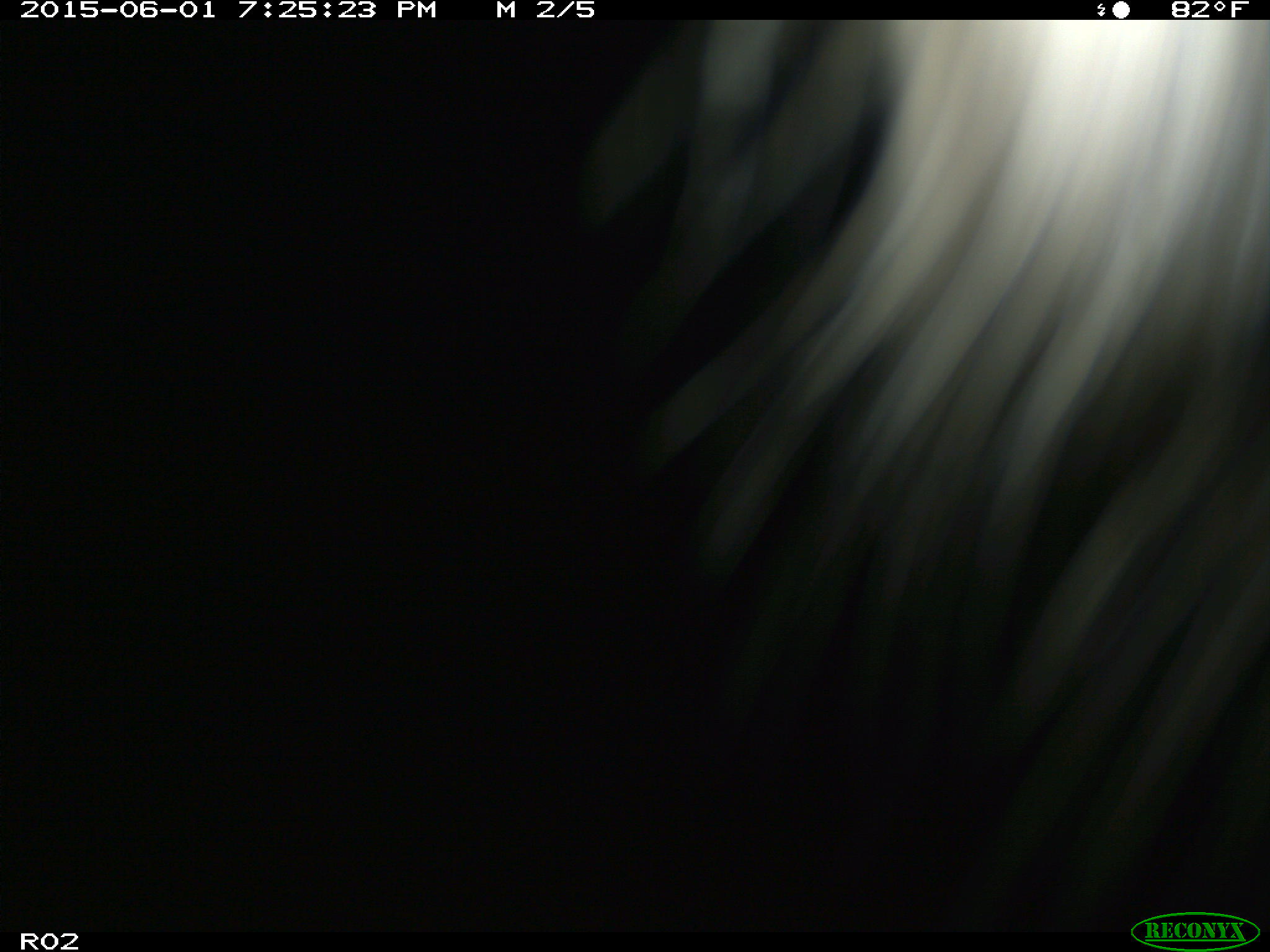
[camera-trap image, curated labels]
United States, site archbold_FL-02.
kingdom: Animalia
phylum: Chordata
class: Mammalia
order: Artiodactyla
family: Bovidae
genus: Bos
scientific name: Bos taurus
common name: domestic cow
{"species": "Bos taurus (domestic cow)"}